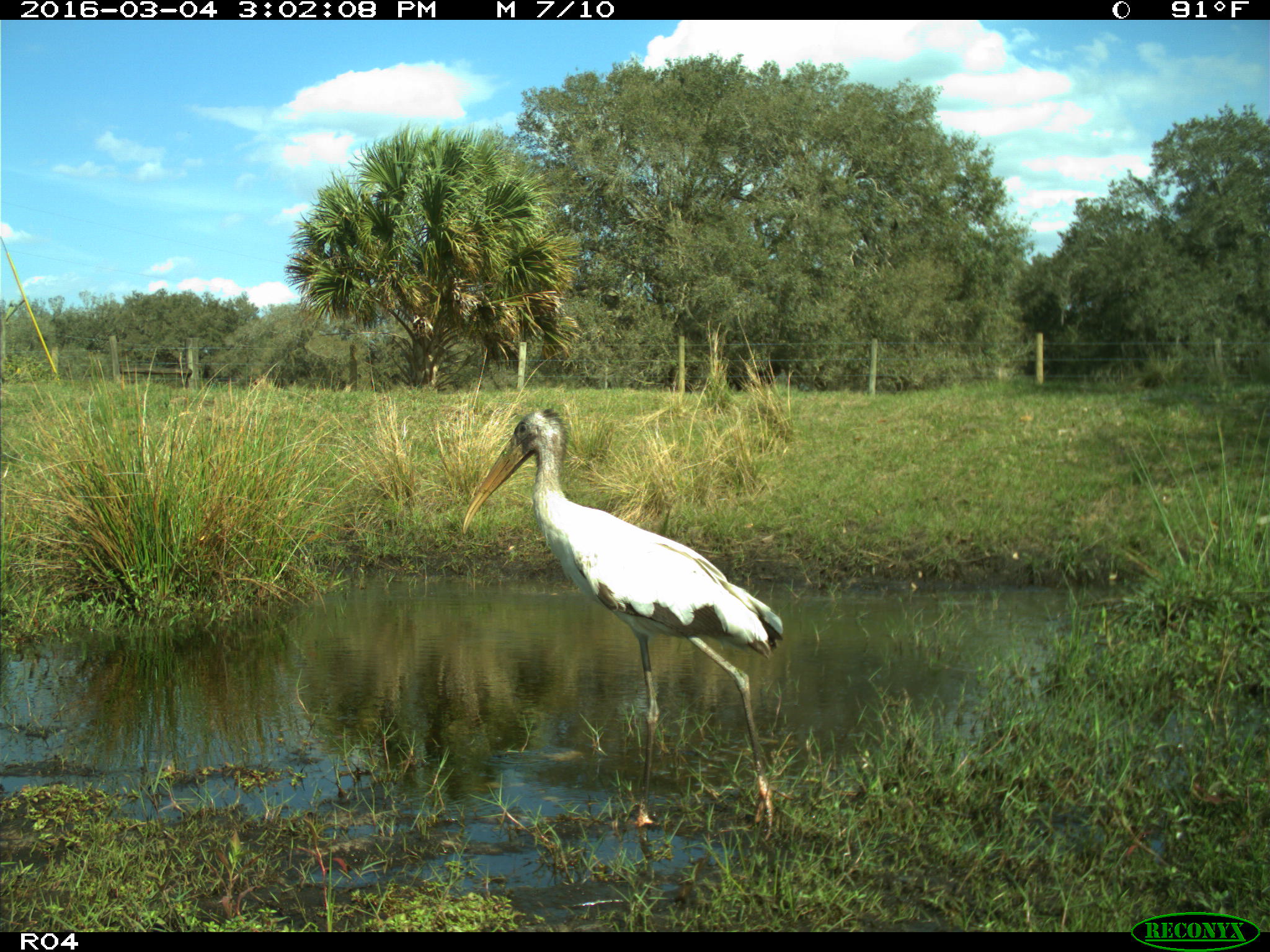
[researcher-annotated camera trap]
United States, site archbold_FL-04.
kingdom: Animalia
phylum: Chordata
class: Aves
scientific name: Aves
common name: birds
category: unidentified bird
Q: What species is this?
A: Unidentified bird (birds) (Aves).